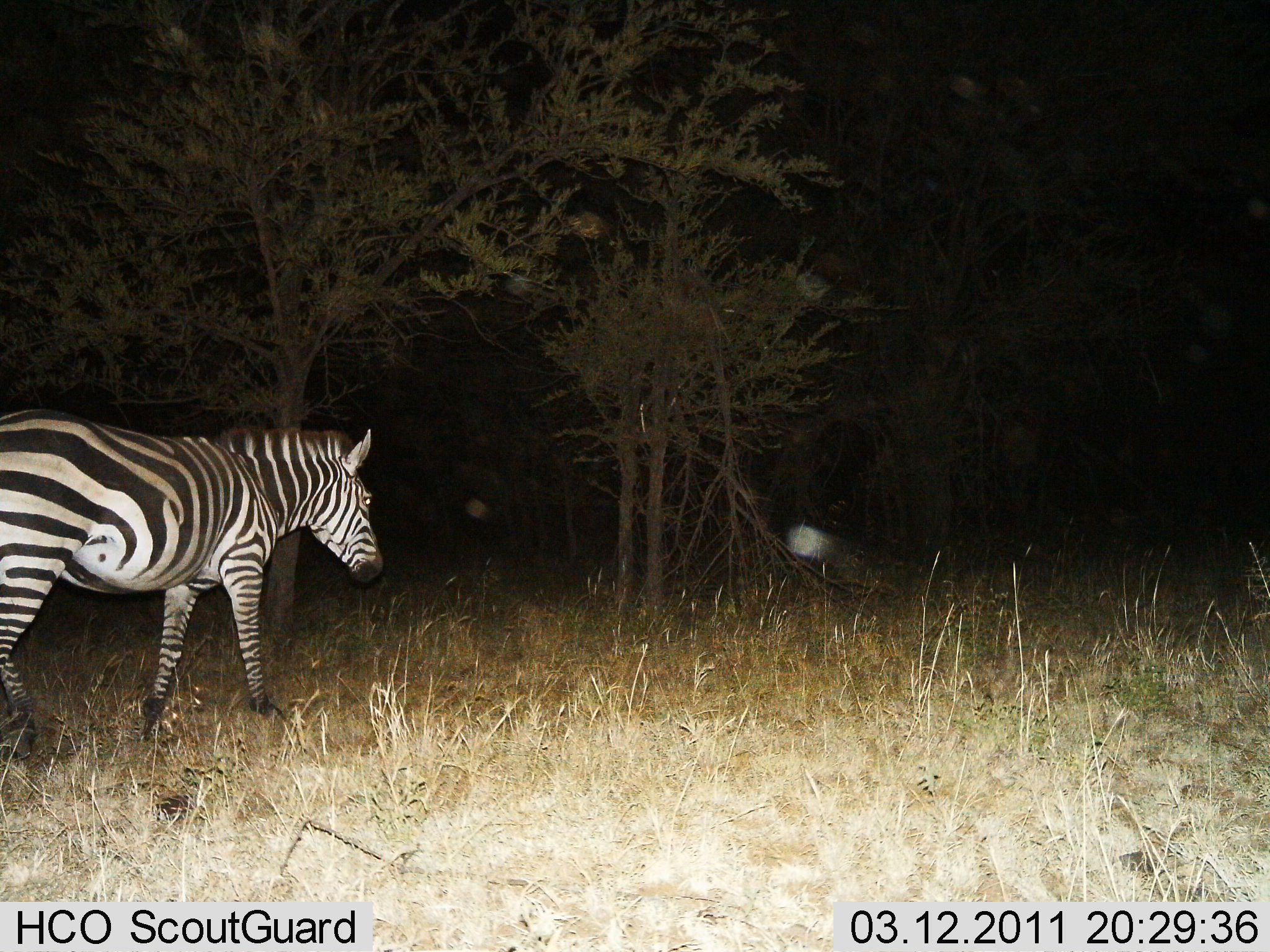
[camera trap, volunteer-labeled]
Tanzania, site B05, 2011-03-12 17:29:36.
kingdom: Animalia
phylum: Chordata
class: Mammalia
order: Perissodactyla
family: Equidae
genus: Equus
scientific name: Equus quagga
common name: plains zebra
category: zebra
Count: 1.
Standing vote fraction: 27%.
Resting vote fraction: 0%.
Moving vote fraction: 73%.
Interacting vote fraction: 0%.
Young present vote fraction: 0%.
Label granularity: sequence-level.